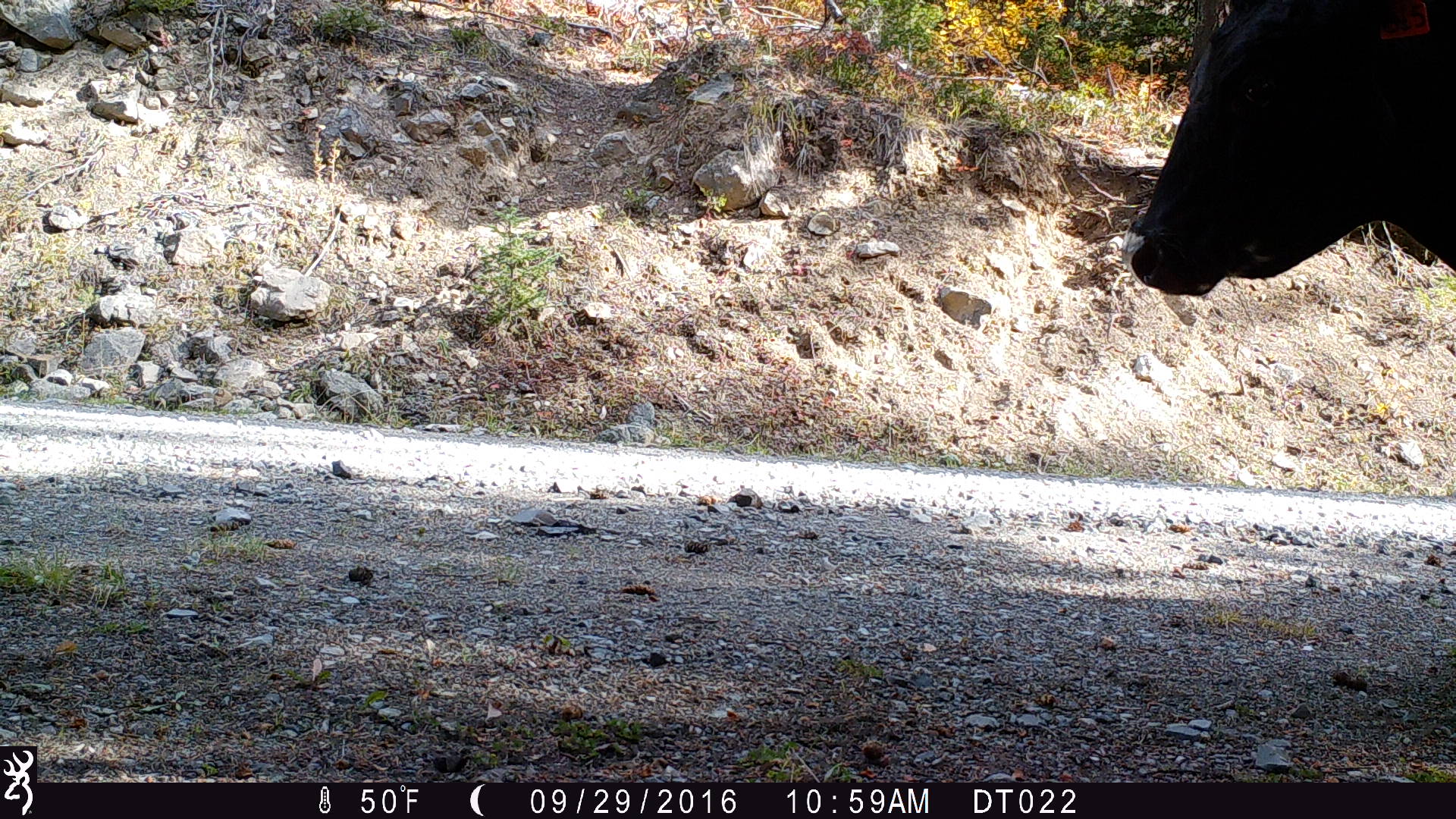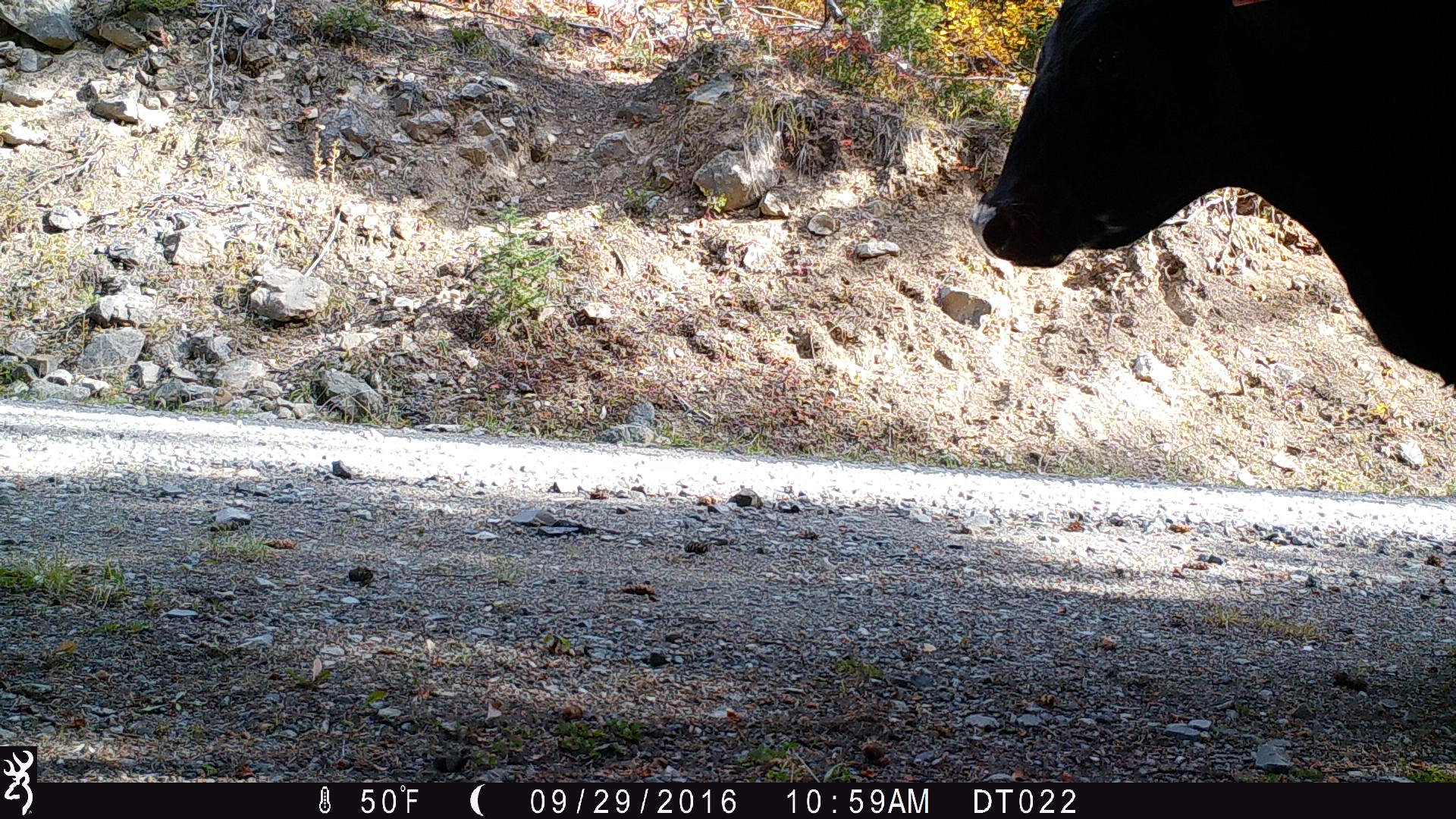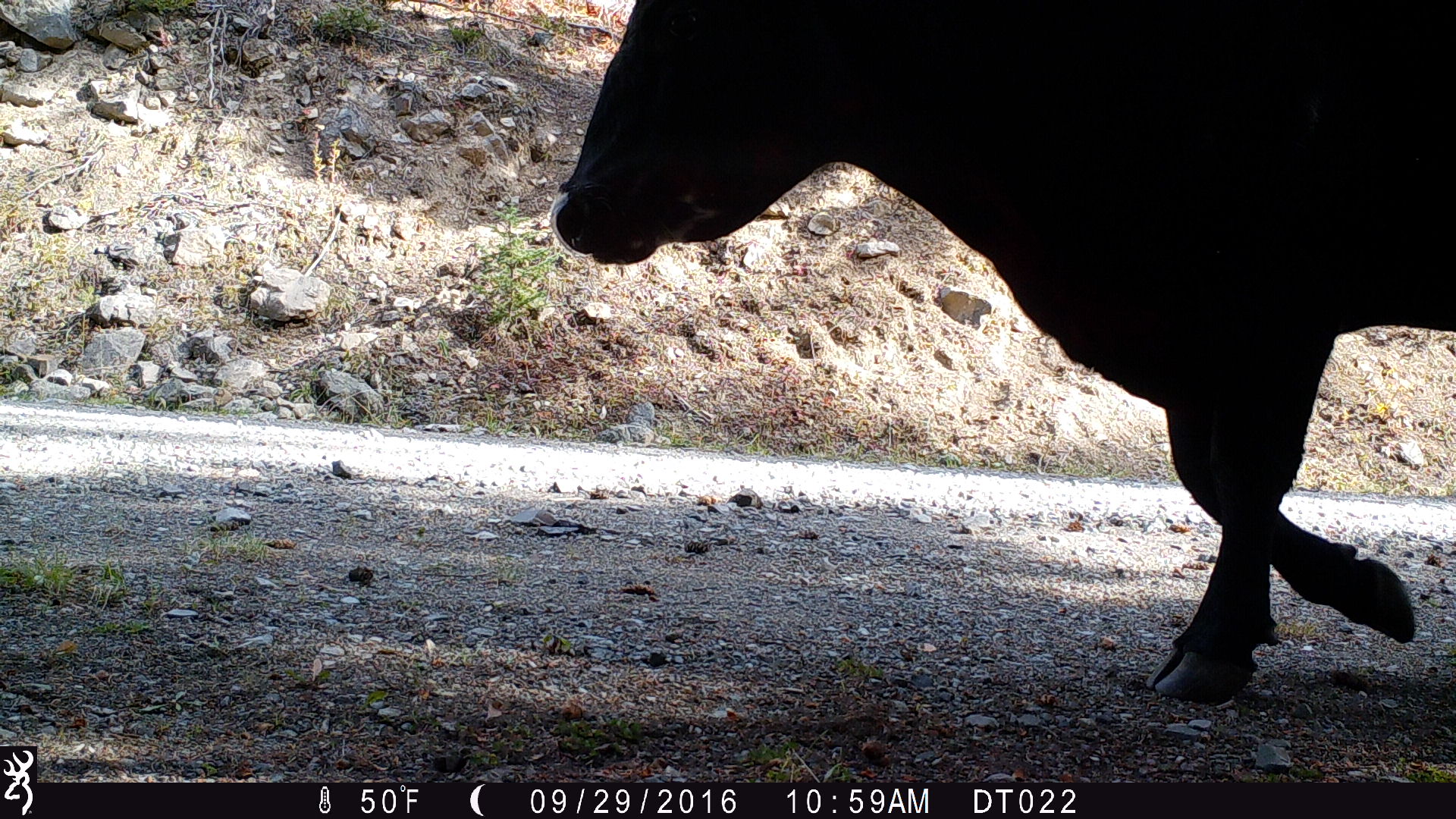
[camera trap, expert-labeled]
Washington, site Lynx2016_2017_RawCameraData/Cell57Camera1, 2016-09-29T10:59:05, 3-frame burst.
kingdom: Animalia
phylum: Chordata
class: Mammalia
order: Artiodactyla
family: Bovidae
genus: Bos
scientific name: Bos taurus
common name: domestic cattle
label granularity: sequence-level